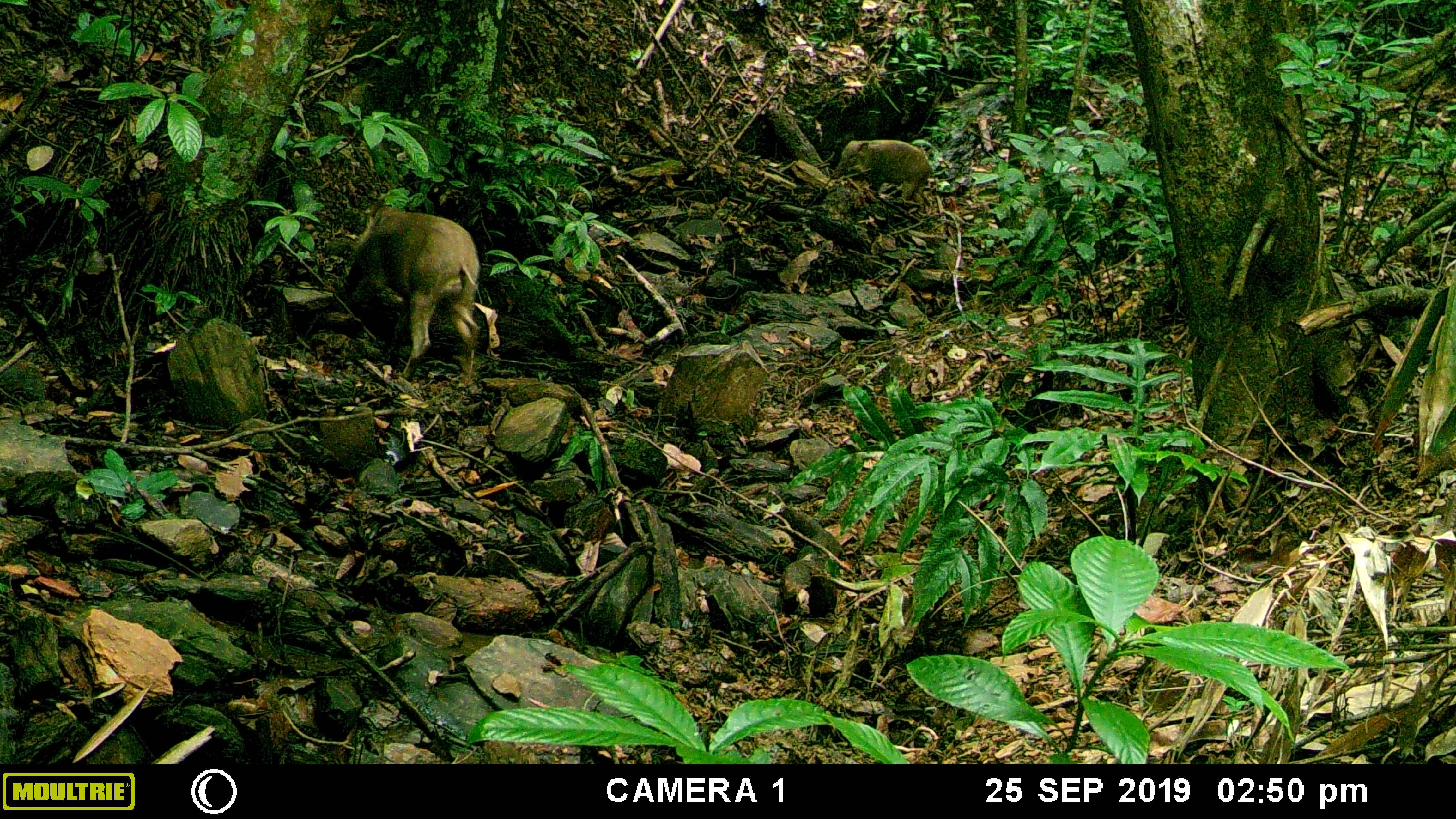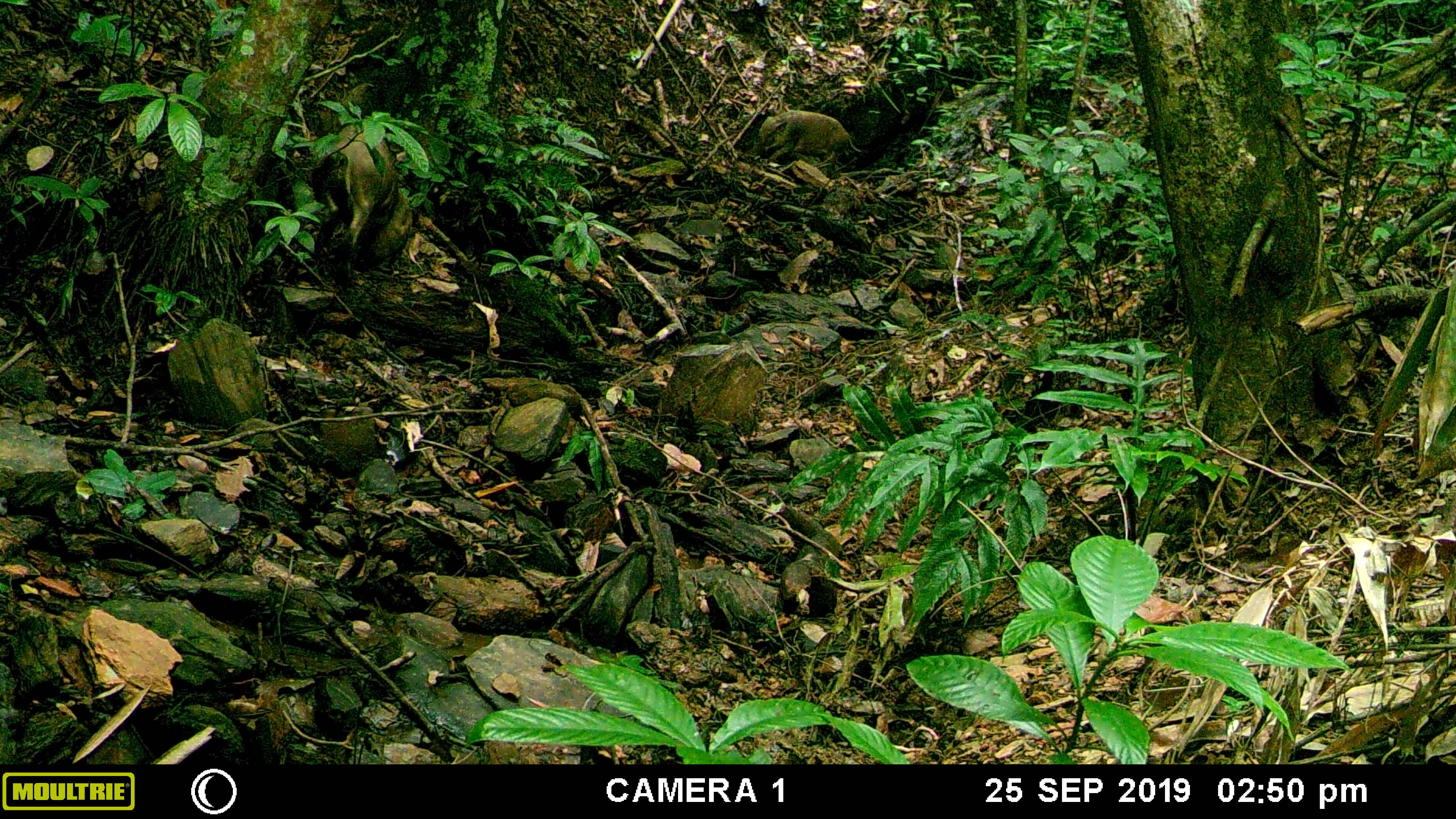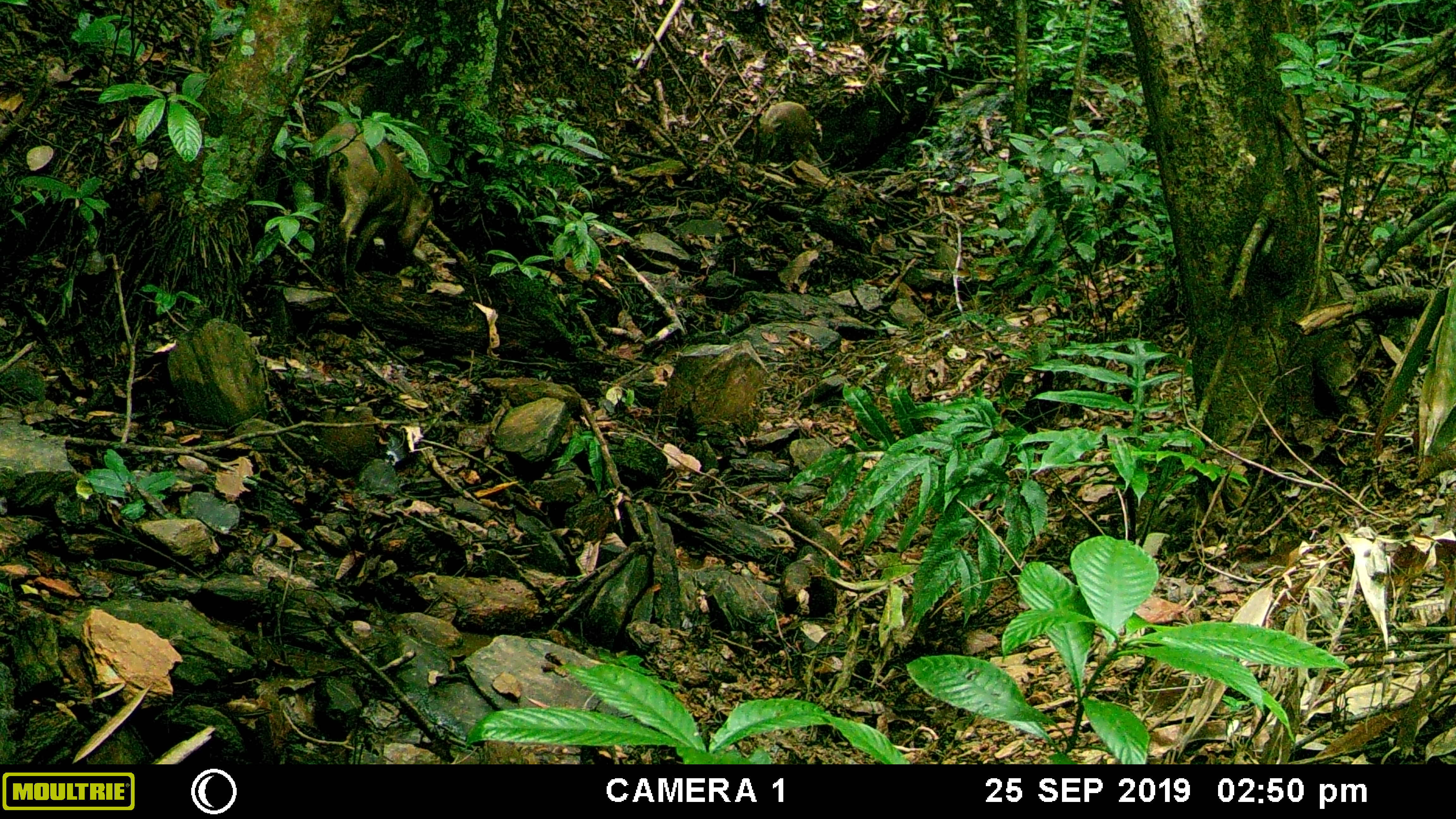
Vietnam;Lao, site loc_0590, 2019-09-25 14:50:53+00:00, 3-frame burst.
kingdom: Animalia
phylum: Chordata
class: Mammalia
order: Artiodactyla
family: Suidae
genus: Sus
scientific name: Sus scrofa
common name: eurasian wild pig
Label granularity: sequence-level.